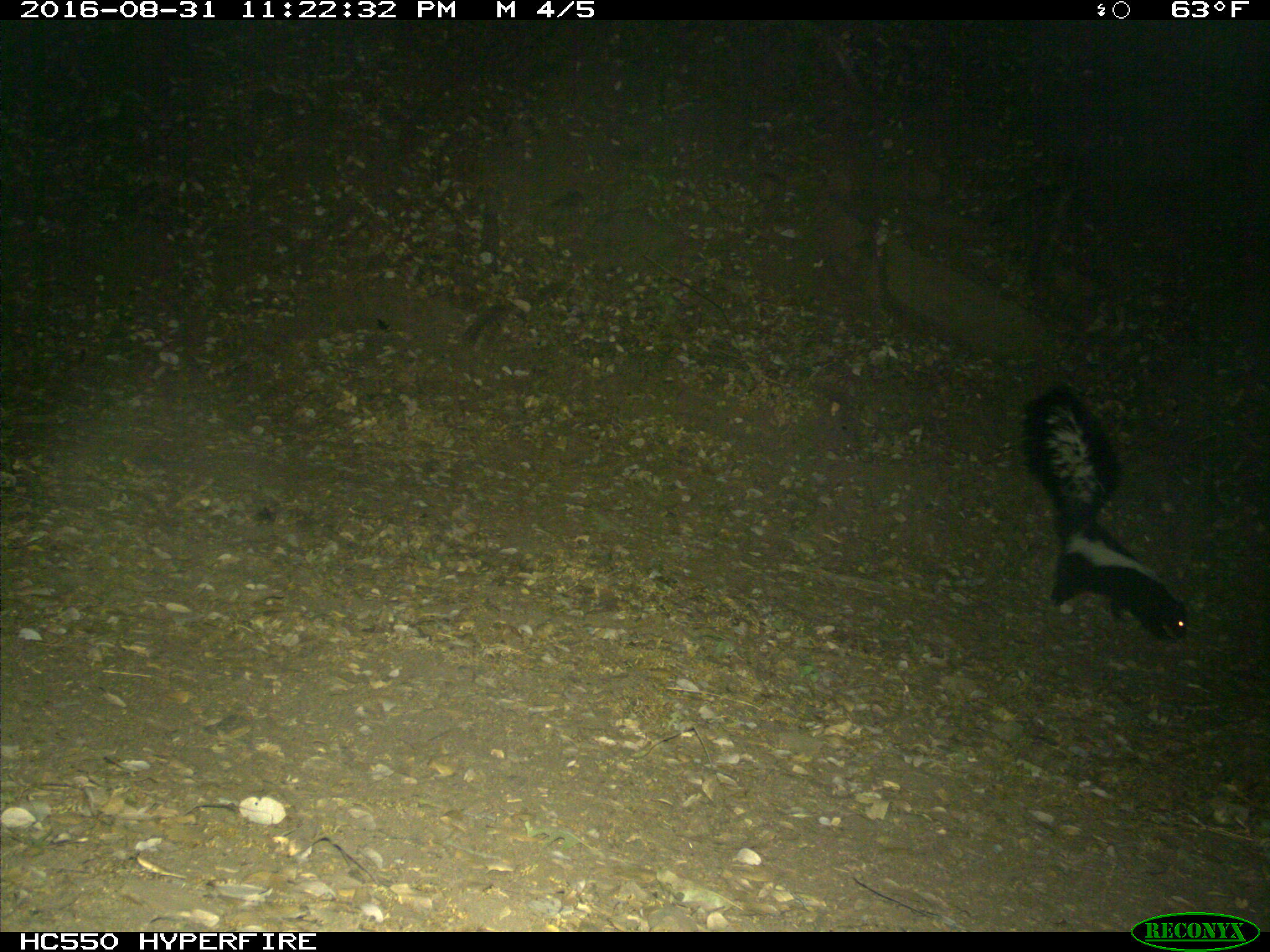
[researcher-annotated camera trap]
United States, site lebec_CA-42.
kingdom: Animalia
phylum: Chordata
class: Mammalia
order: Carnivora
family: Mephitidae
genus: Mephitis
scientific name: Mephitis mephitis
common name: striped skunk